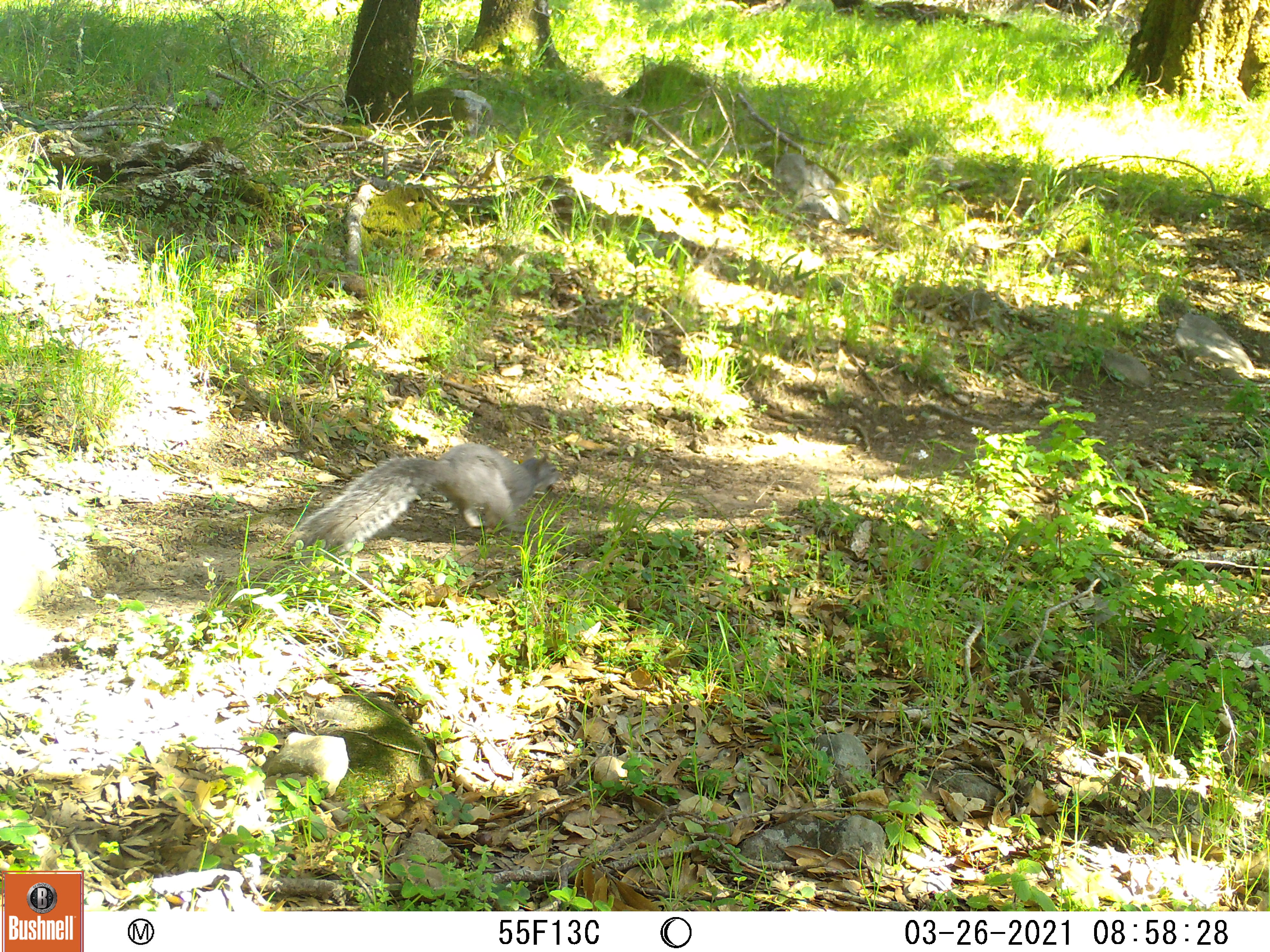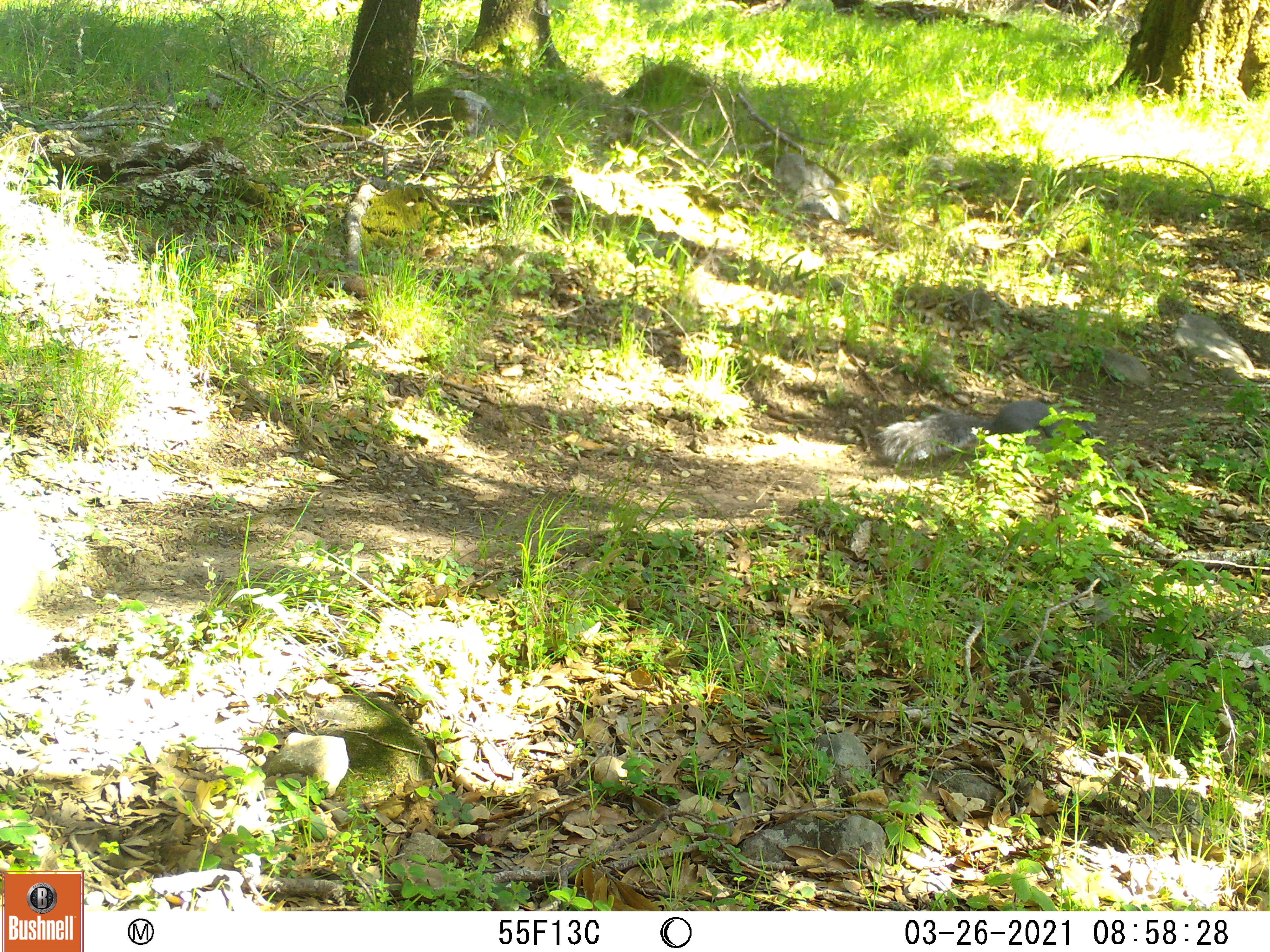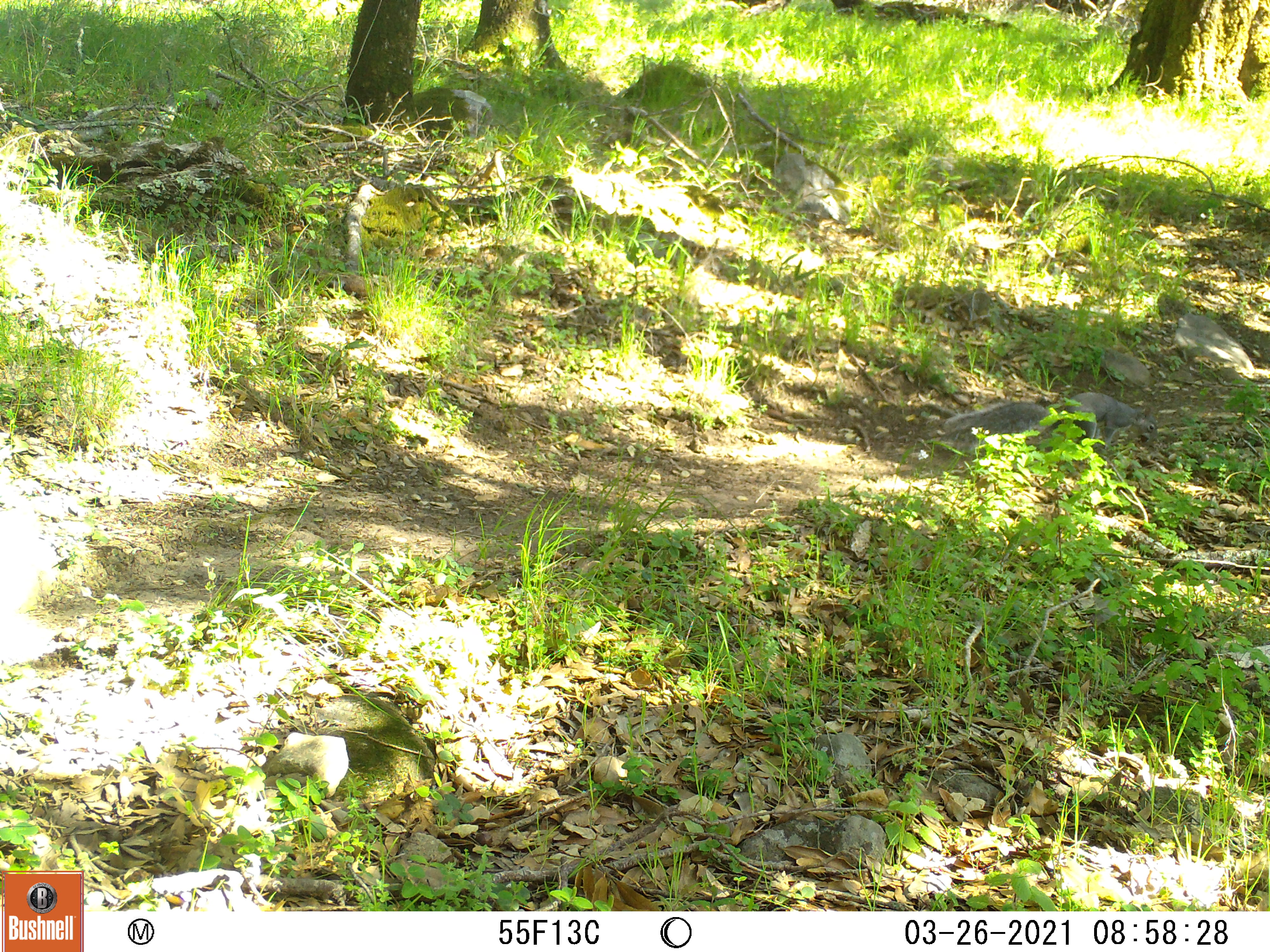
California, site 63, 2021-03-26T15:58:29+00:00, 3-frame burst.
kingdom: Animalia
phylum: Chordata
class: Mammalia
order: Rodentia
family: Sciuridae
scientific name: Sciuridae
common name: squirrel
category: unknown squirrel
Unknown squirrel (squirrel) (Sciuridae).